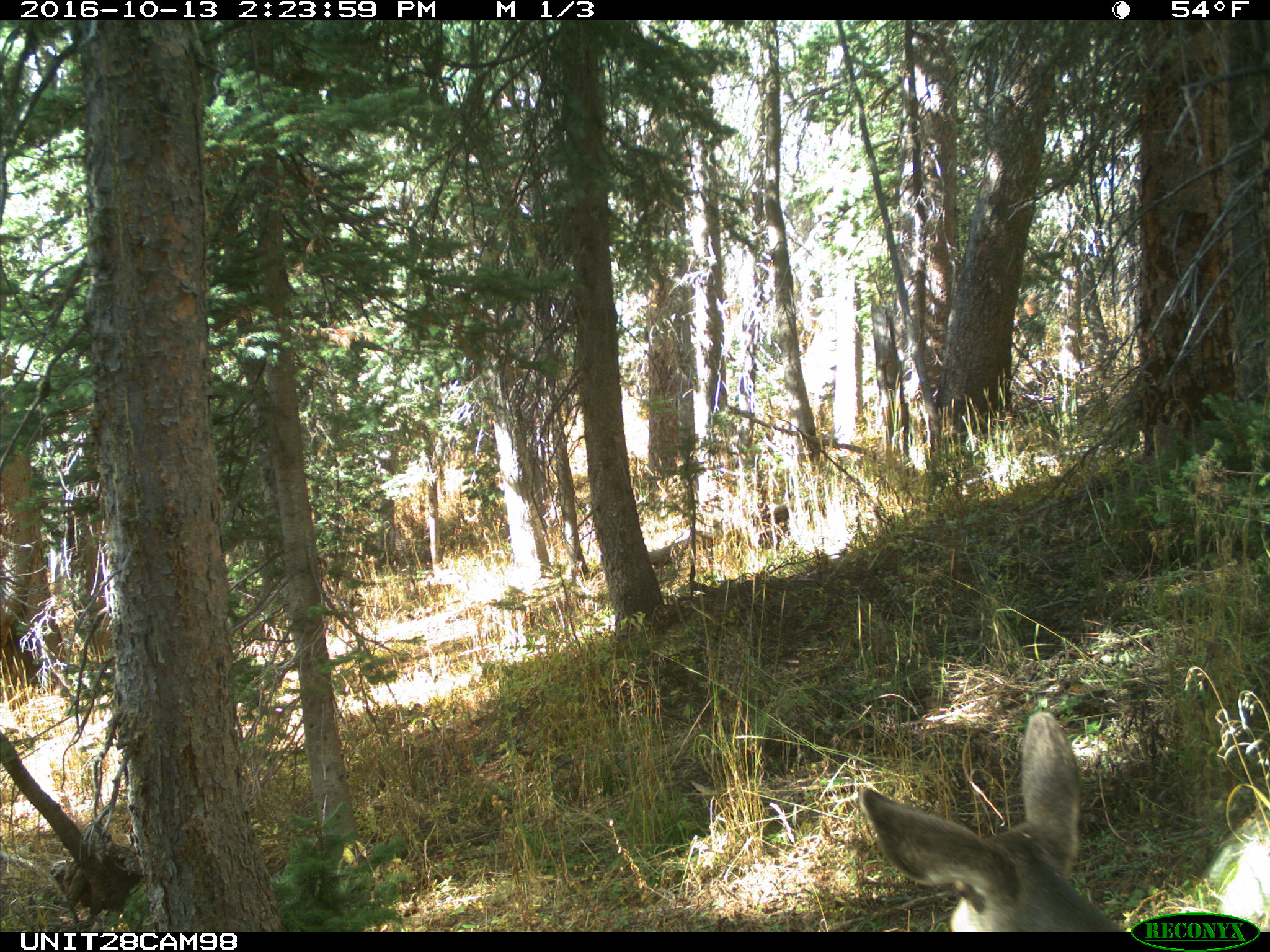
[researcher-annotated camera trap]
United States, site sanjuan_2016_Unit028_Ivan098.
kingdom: Animalia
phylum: Chordata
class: Mammalia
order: Artiodactyla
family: Cervidae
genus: Odocoileus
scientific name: Odocoileus hemionus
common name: mule deer